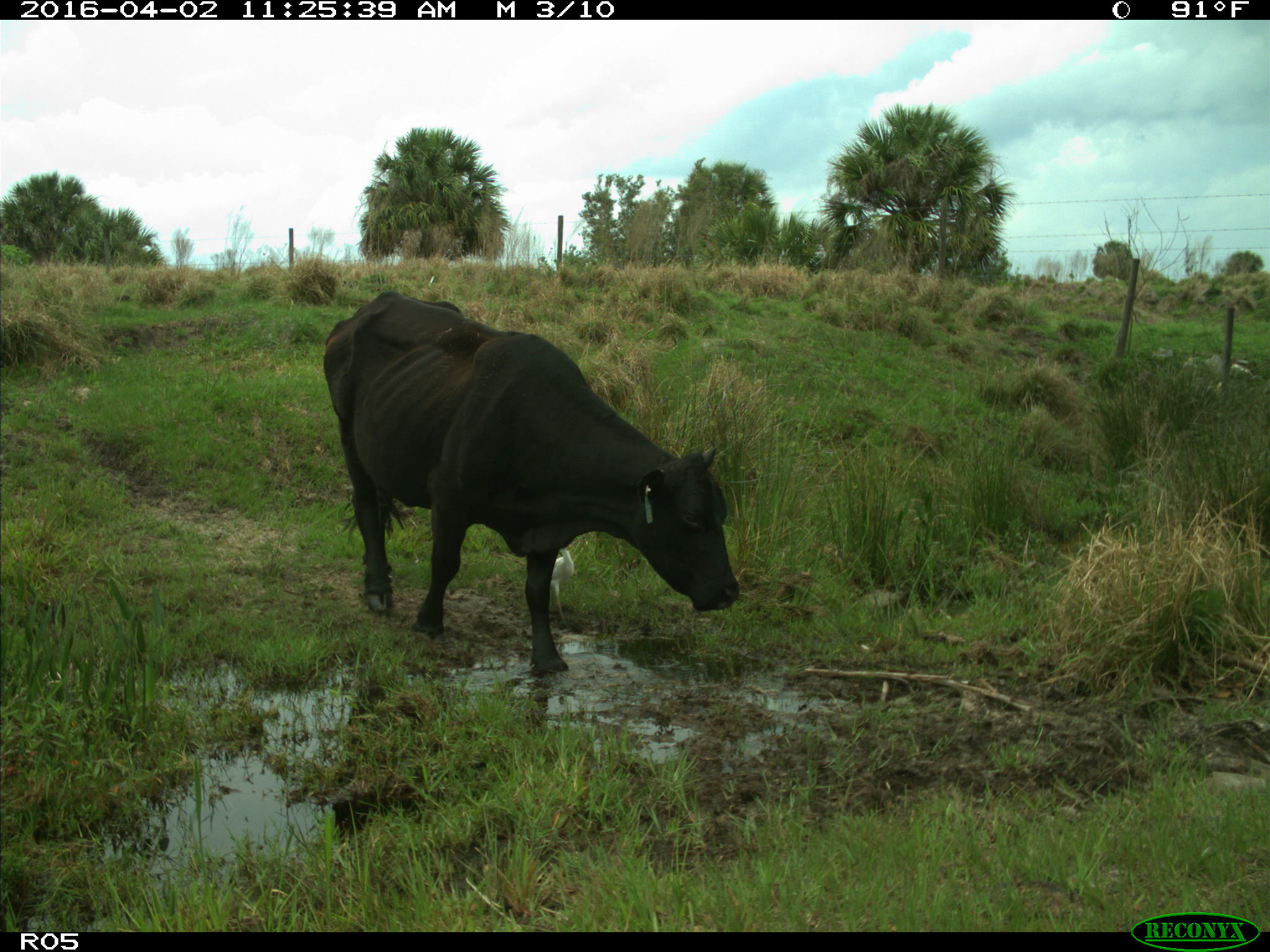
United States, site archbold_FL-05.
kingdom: Animalia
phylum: Chordata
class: Mammalia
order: Artiodactyla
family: Bovidae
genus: Bos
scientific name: Bos taurus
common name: domestic cow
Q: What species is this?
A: Bos taurus (domestic cow).